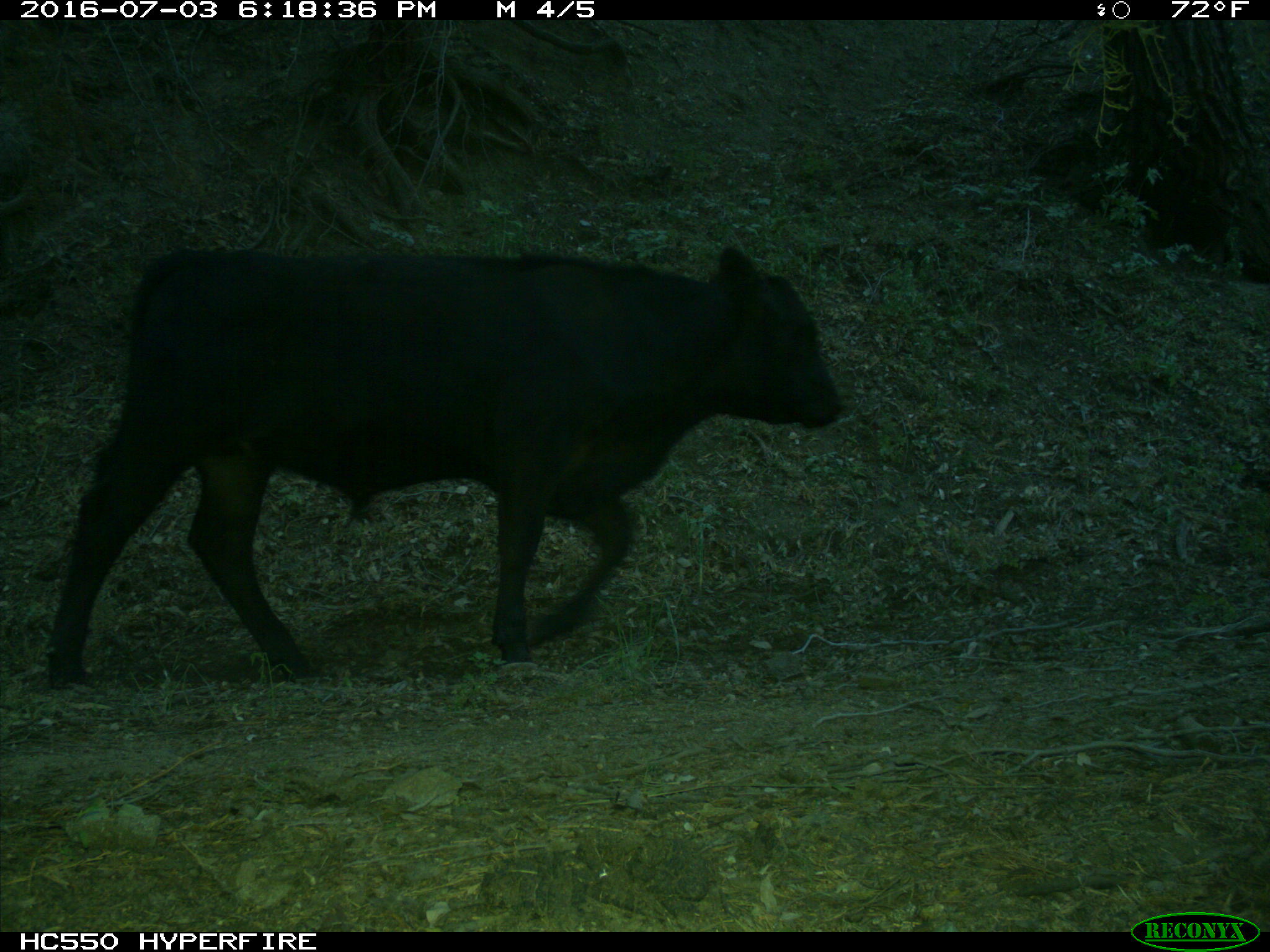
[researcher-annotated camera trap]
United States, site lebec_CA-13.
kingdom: Animalia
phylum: Chordata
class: Mammalia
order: Artiodactyla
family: Bovidae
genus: Bos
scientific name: Bos taurus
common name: domestic cow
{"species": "Bos taurus (domestic cow)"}